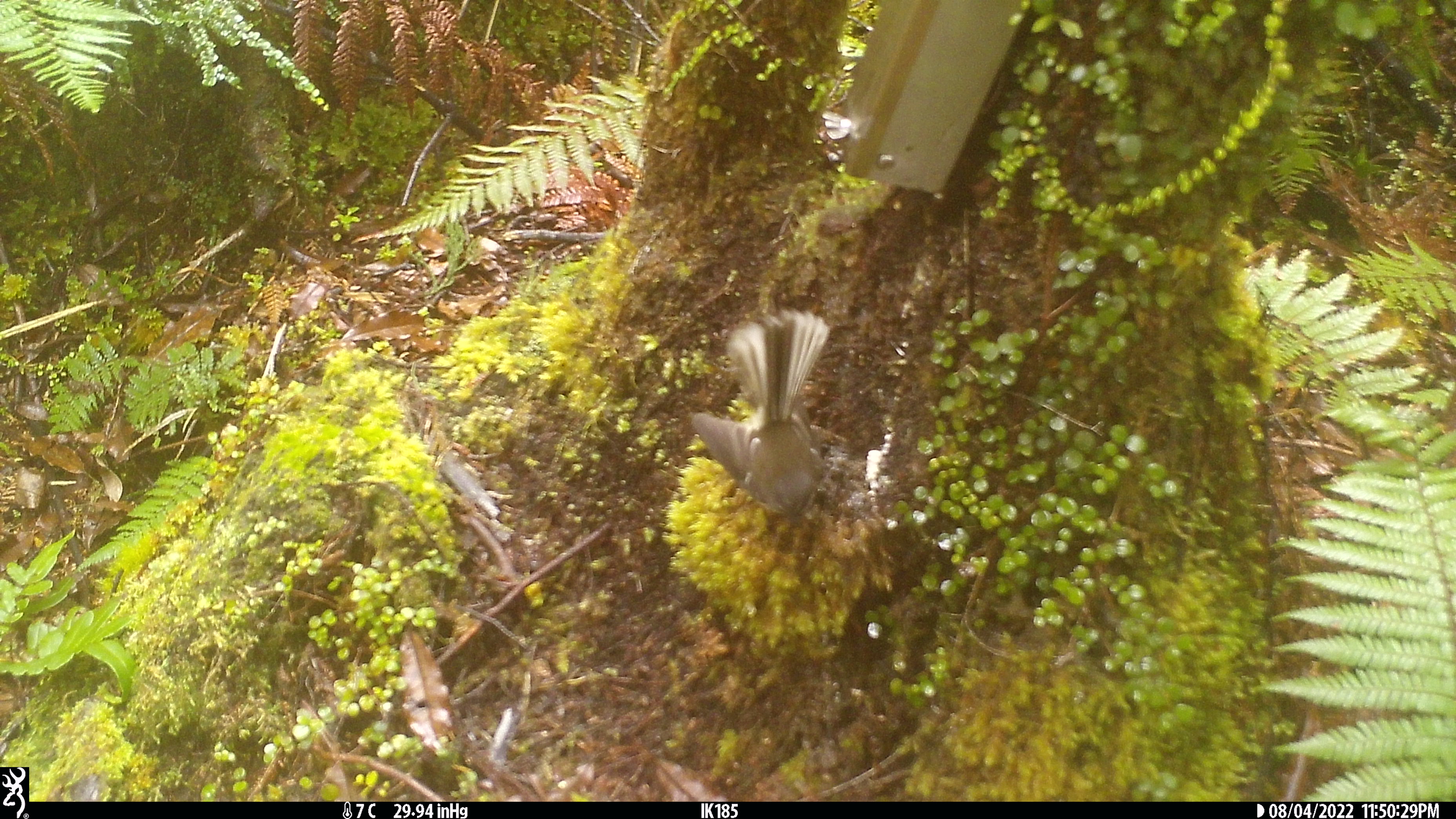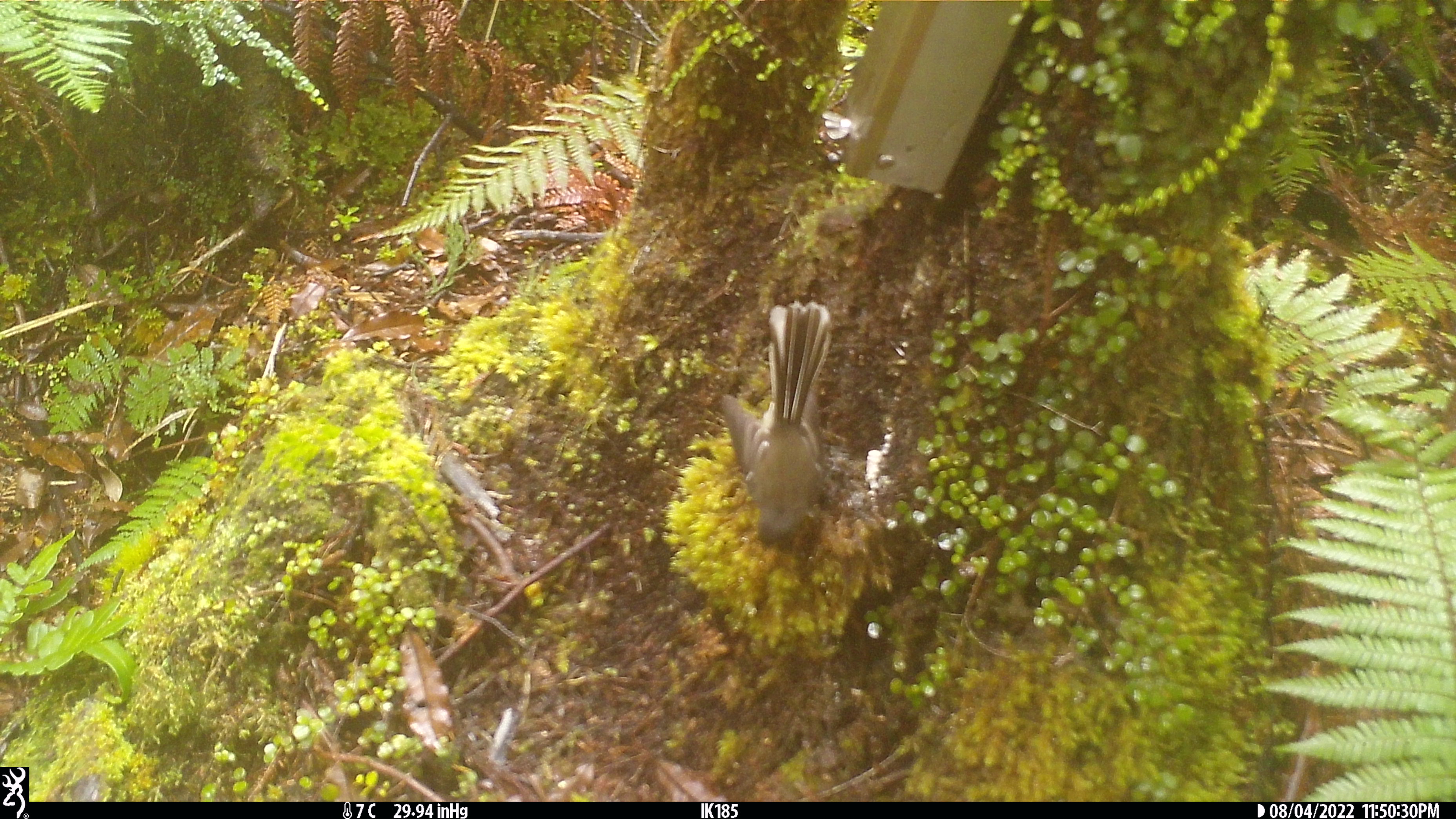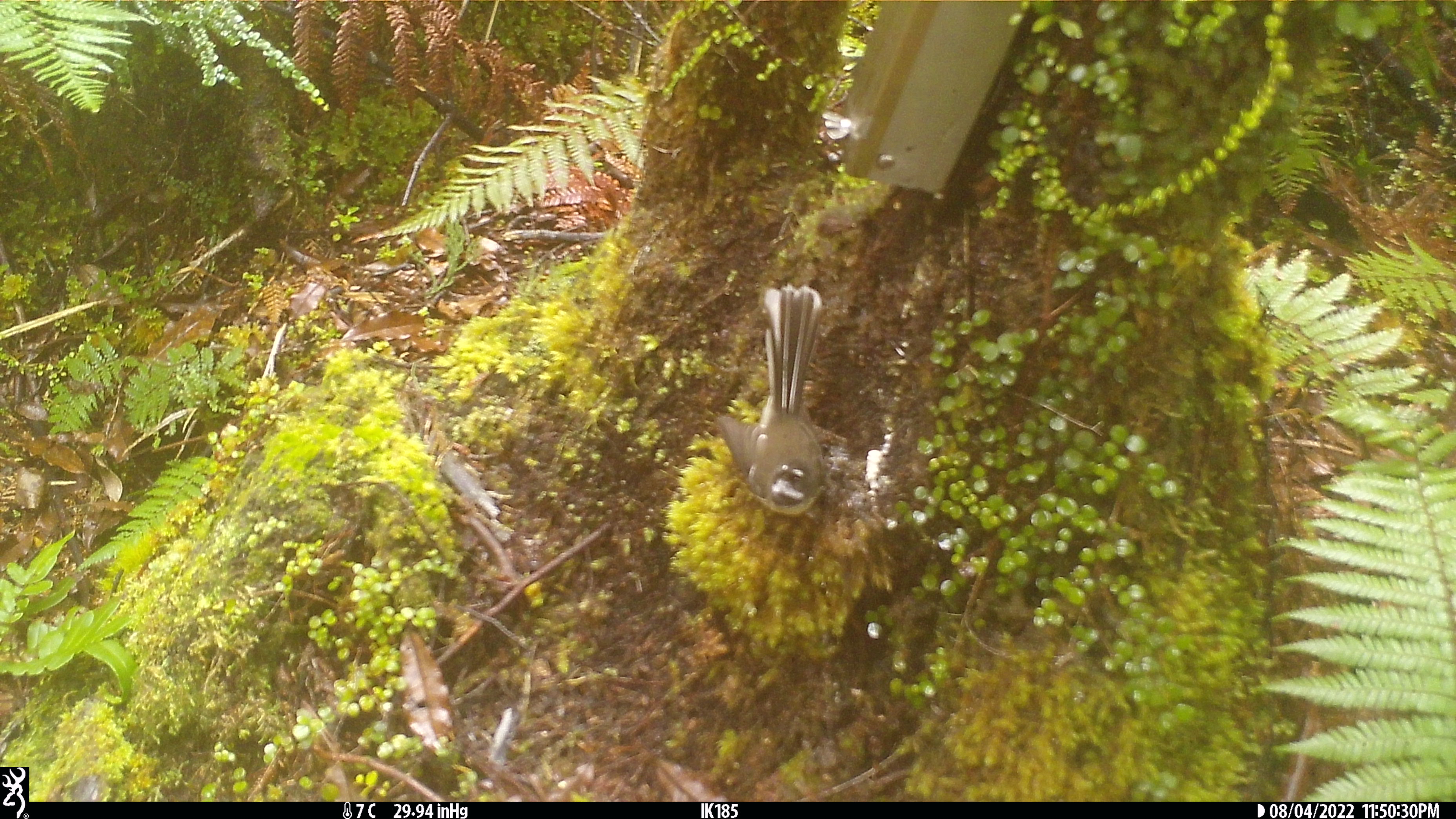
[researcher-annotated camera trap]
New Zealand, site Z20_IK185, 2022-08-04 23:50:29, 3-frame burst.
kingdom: Animalia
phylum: Chordata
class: Aves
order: Passeriformes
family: Rhipiduridae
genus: Rhipidura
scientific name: Rhipidura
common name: fantails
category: fantail